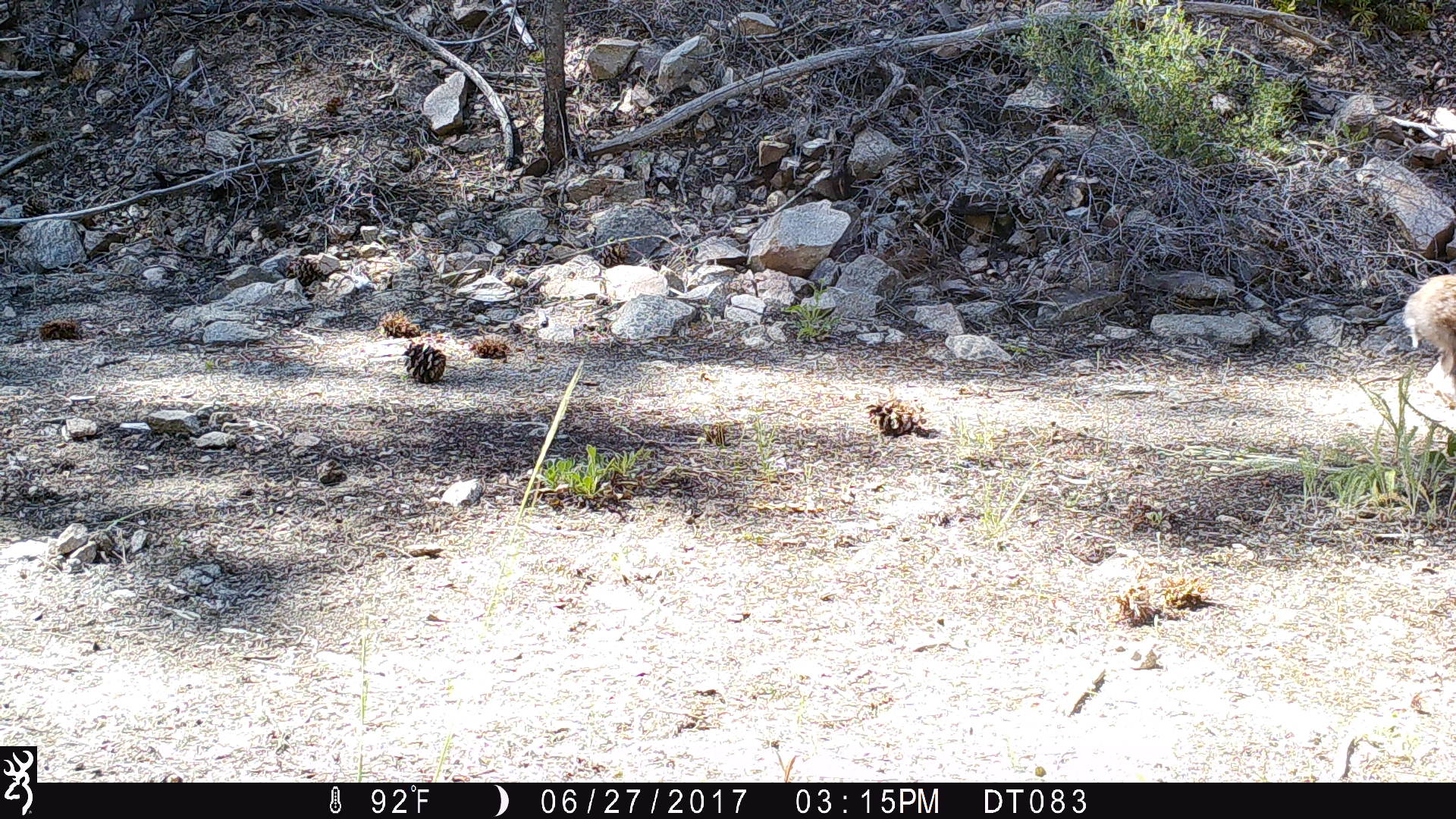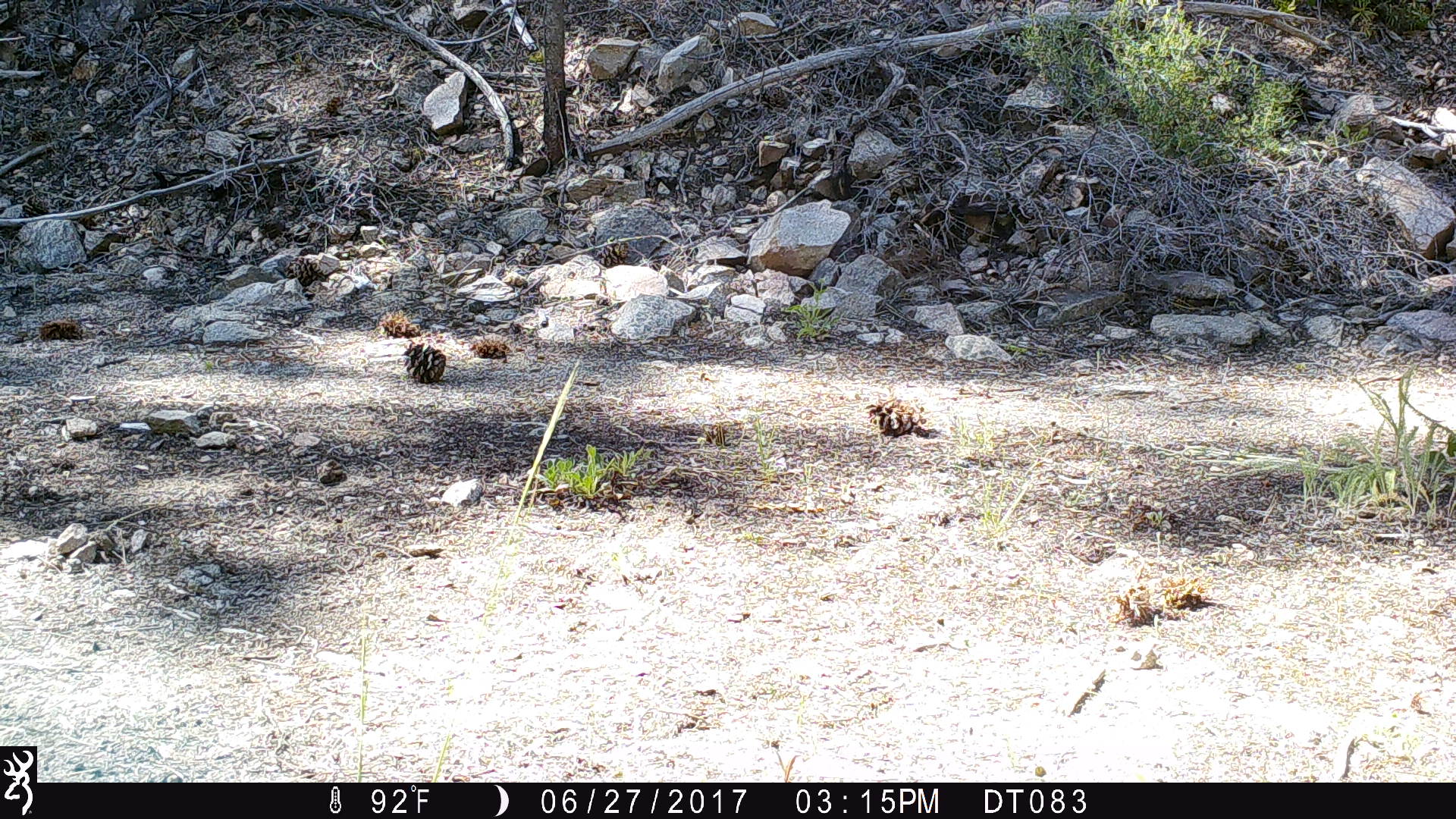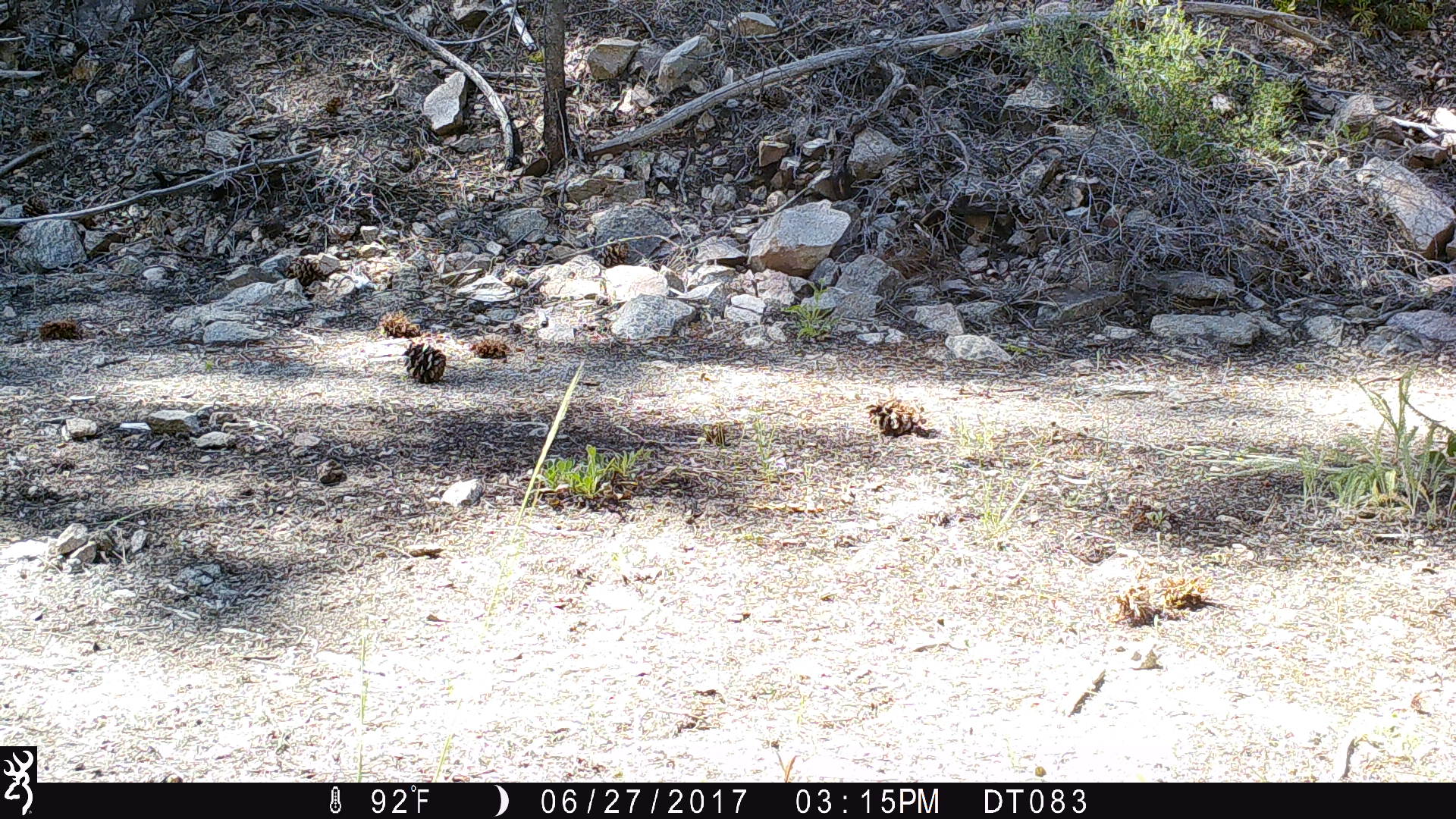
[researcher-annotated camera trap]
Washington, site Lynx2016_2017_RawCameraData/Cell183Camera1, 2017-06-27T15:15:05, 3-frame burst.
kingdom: Animalia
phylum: Chordata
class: Mammalia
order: Lagomorpha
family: Leporidae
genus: Lepus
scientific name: Lepus americanus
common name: snowshoe hare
Lepus americanus (snowshoe hare). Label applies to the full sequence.